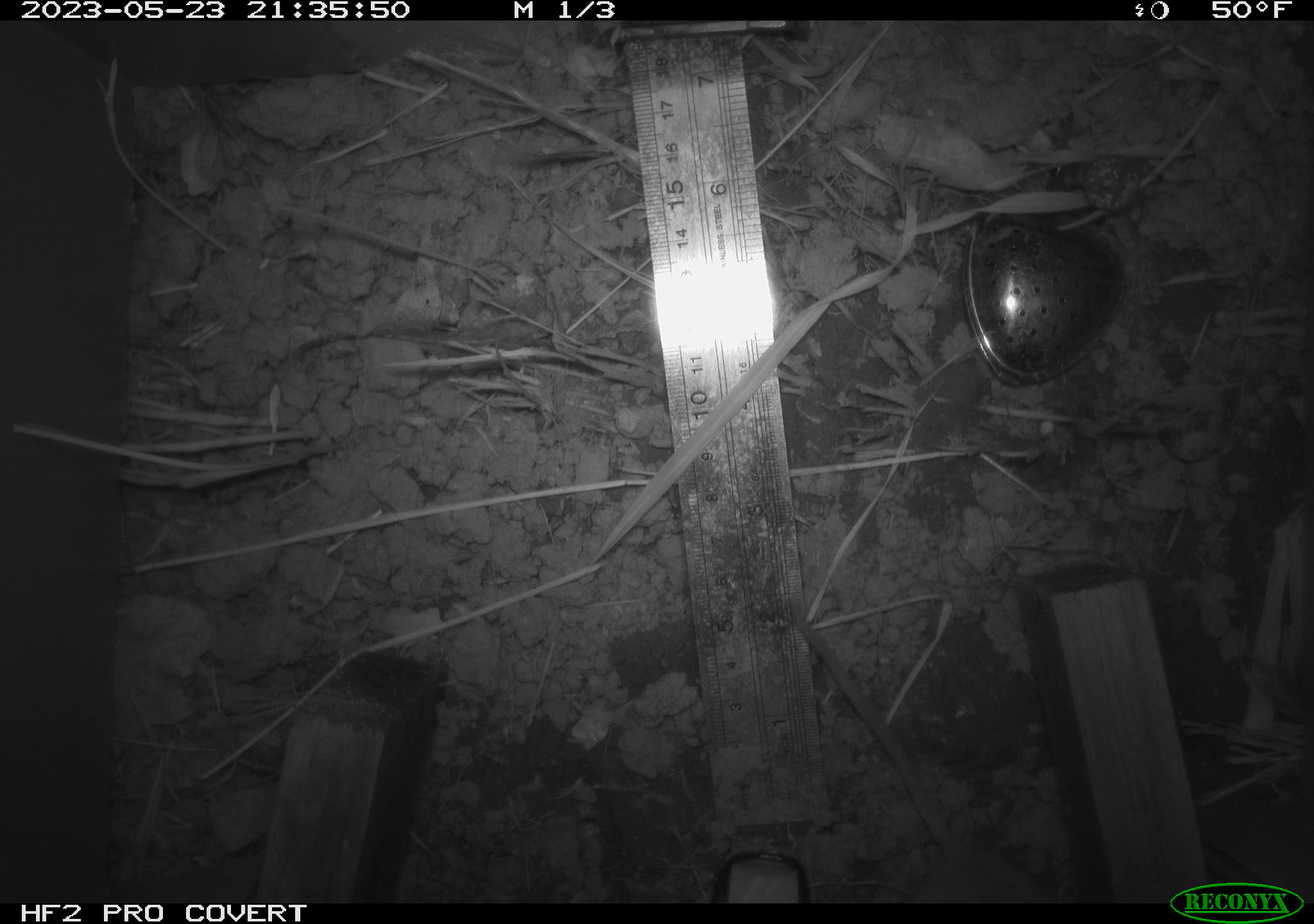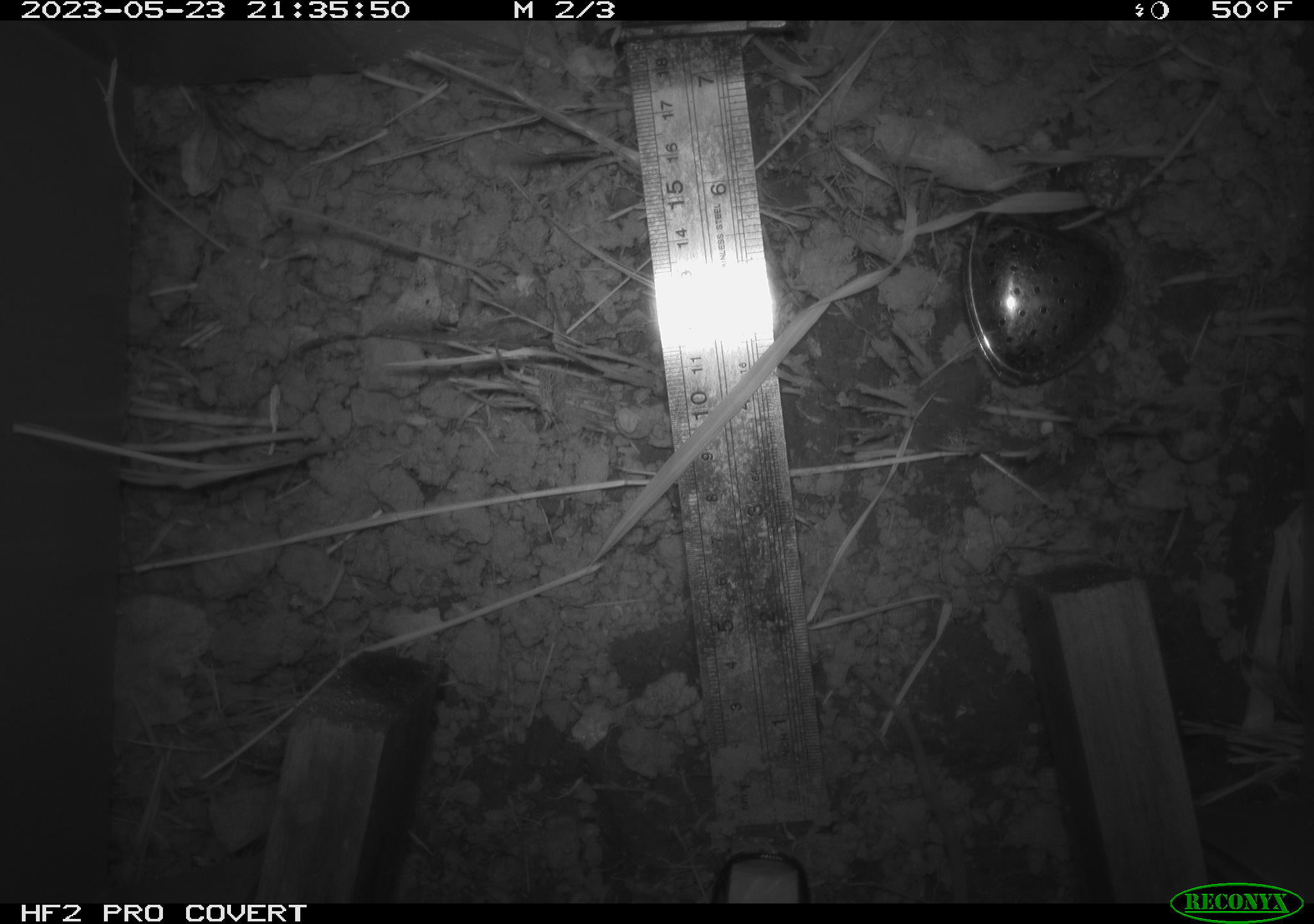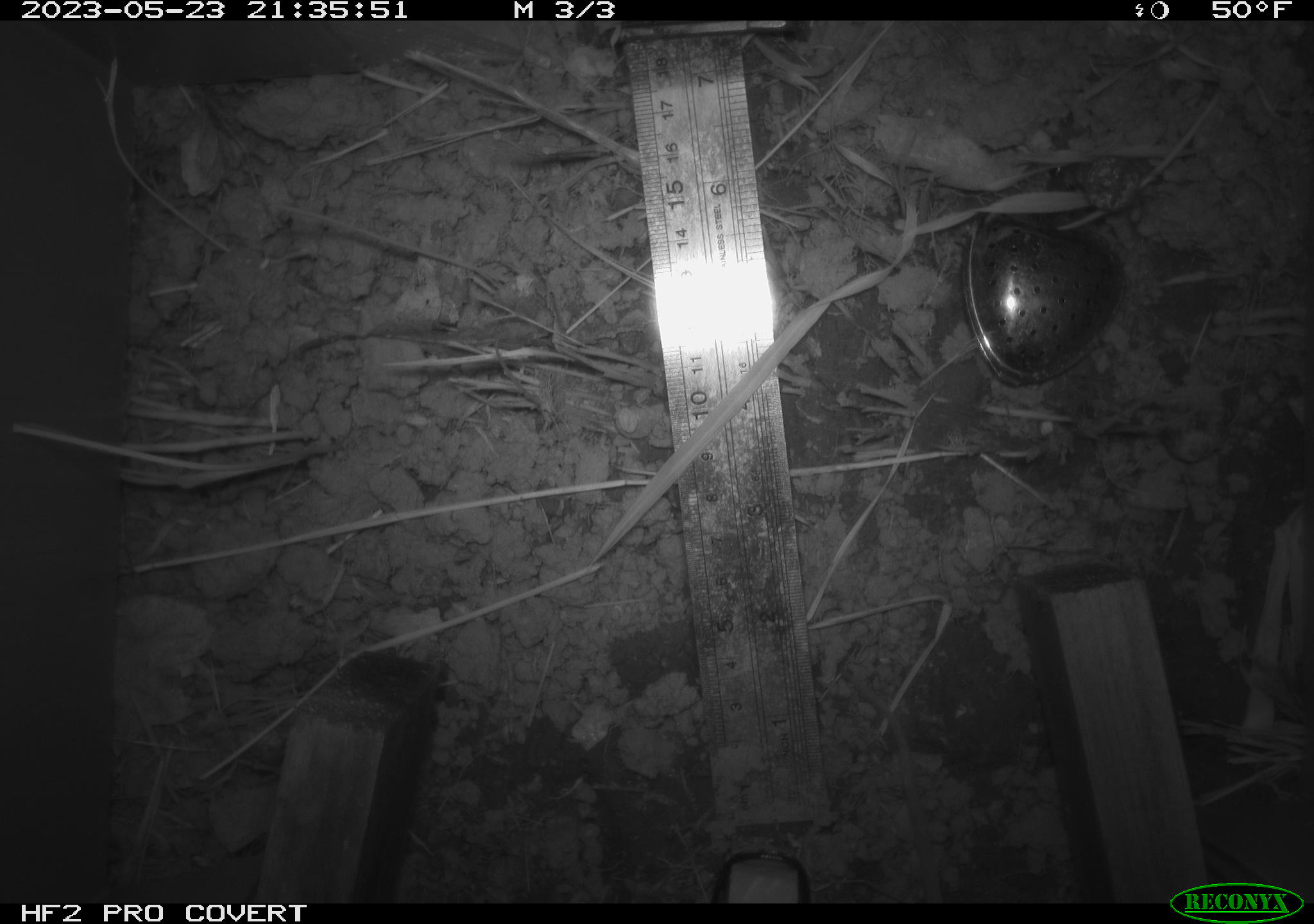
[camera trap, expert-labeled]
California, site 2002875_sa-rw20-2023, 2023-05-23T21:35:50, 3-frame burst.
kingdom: Animalia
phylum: Chordata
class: Mammalia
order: Rodentia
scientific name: Rodentia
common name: mouse species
Mouse species (Rodentia).